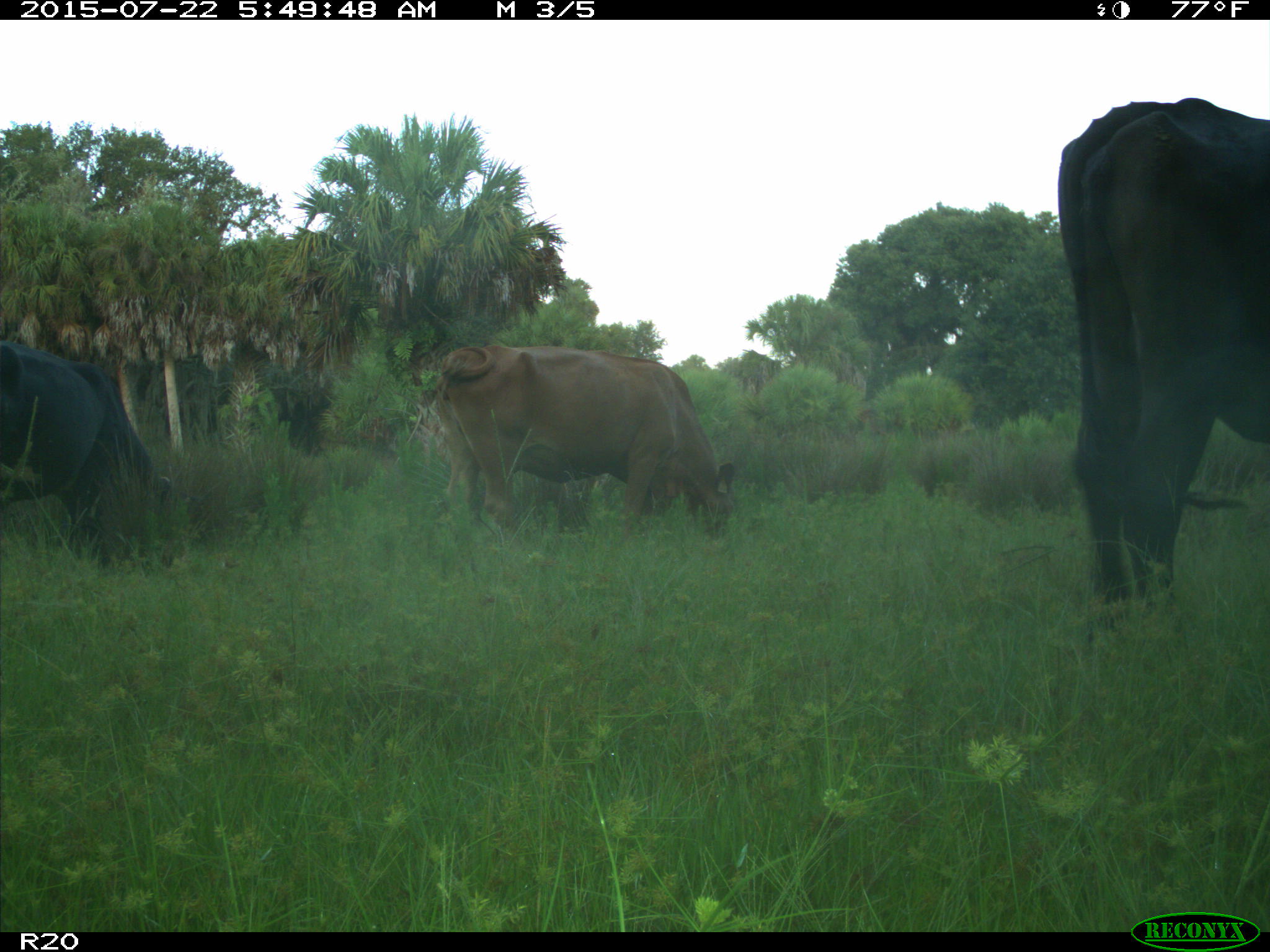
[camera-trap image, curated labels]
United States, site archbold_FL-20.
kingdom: Animalia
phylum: Chordata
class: Mammalia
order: Artiodactyla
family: Bovidae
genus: Bos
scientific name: Bos taurus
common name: domestic cow